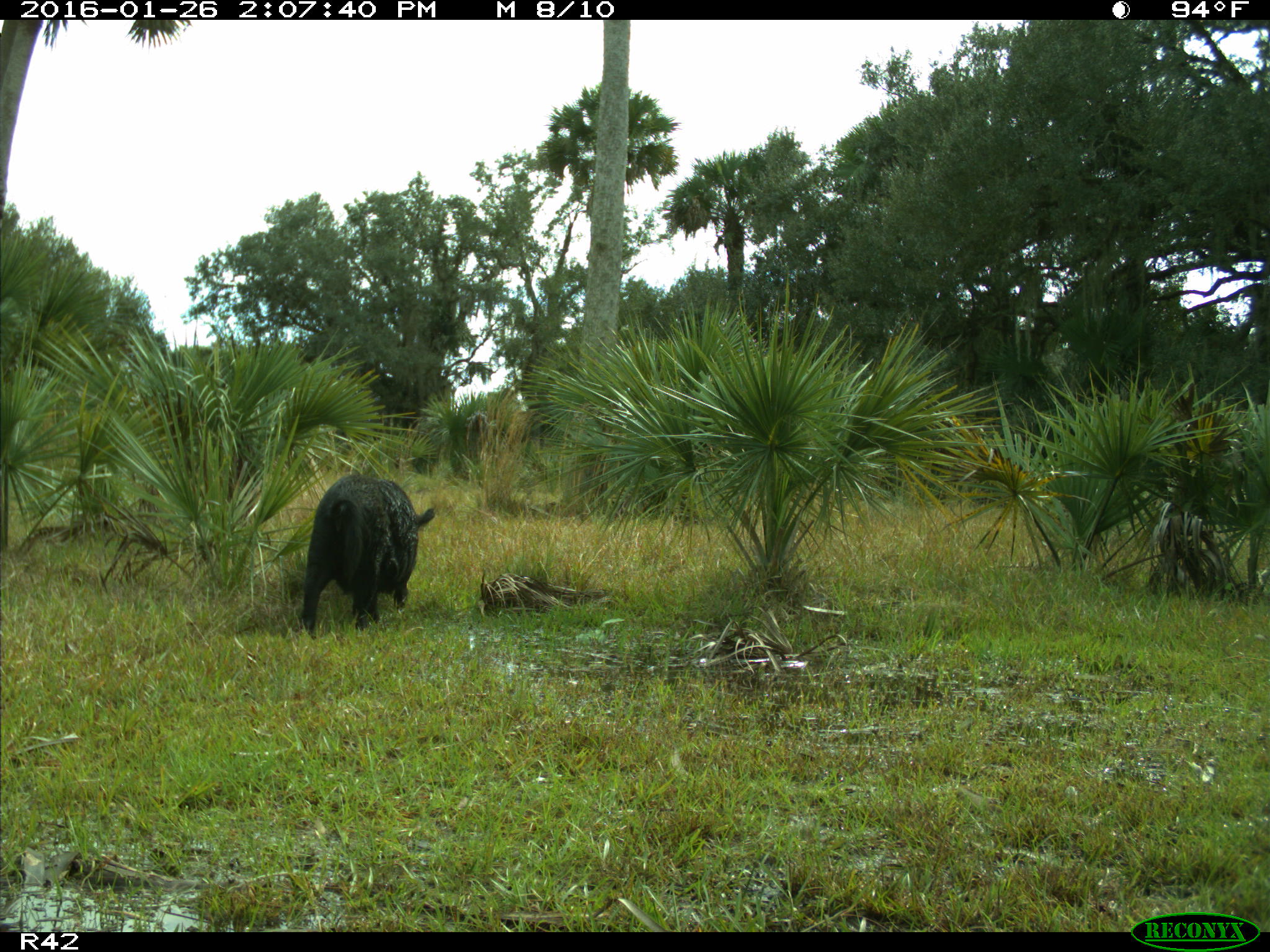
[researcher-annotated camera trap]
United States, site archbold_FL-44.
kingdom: Animalia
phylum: Chordata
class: Mammalia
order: Artiodactyla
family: Suidae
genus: Sus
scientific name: Sus scrofa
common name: wild boar